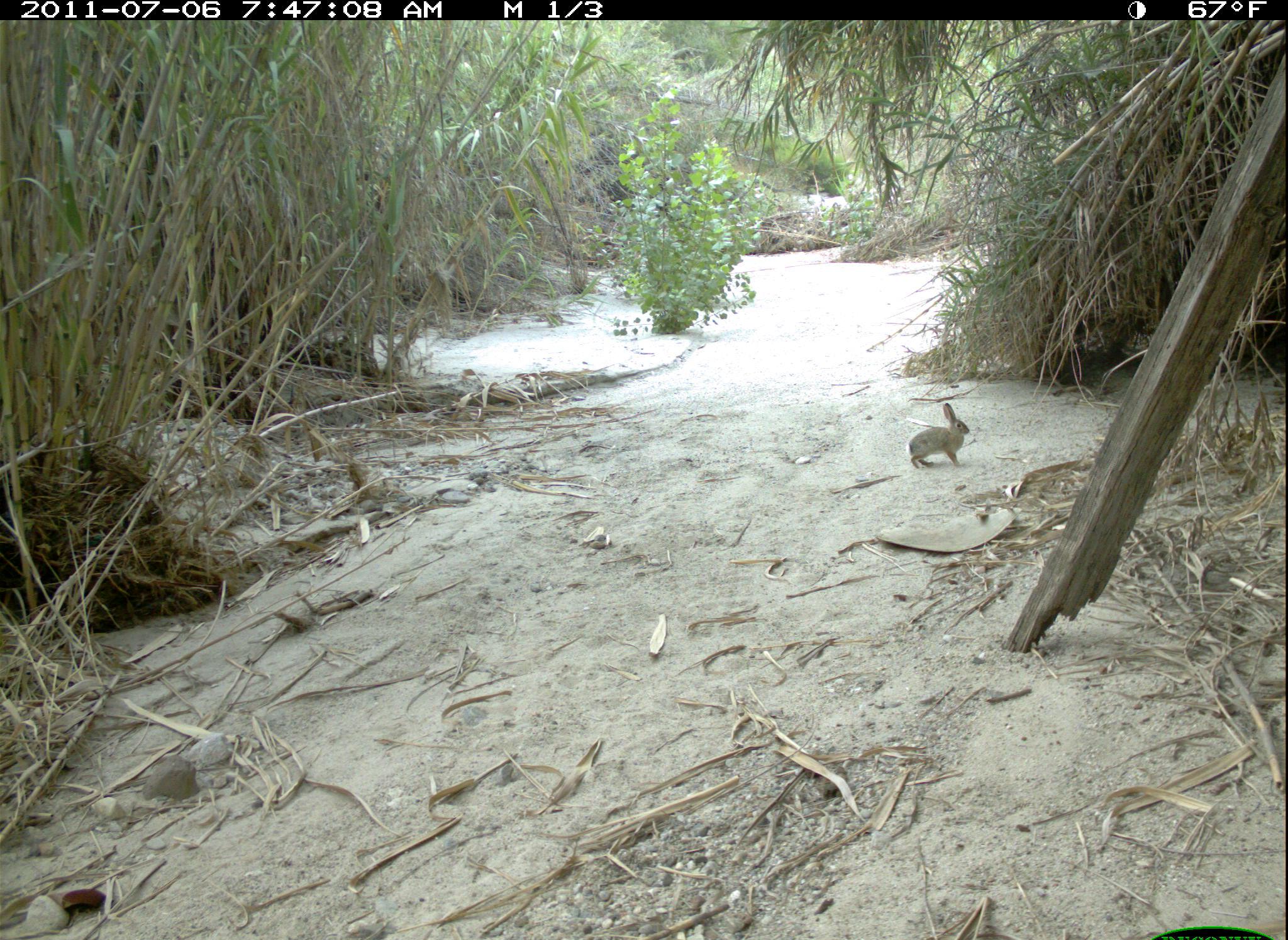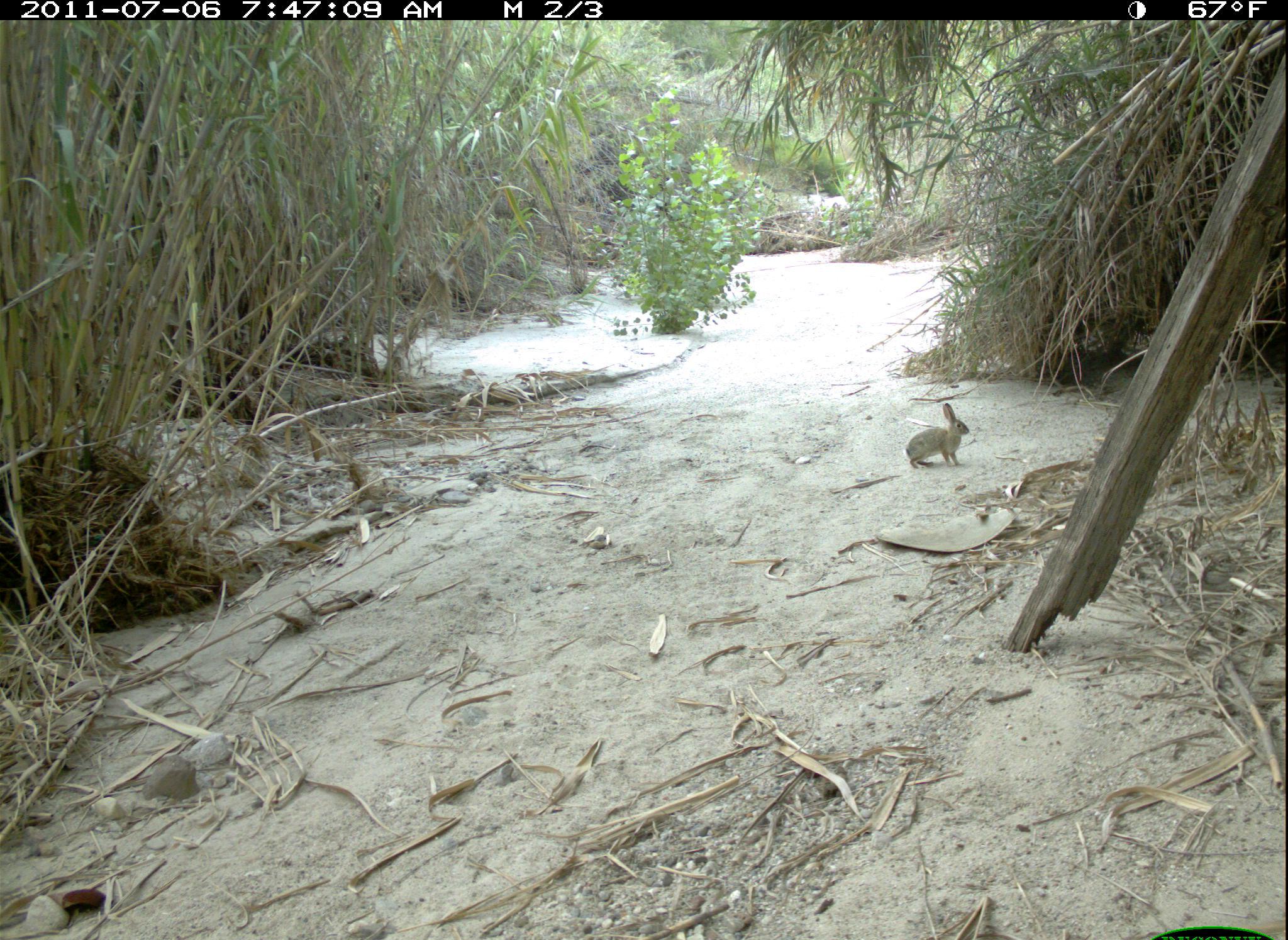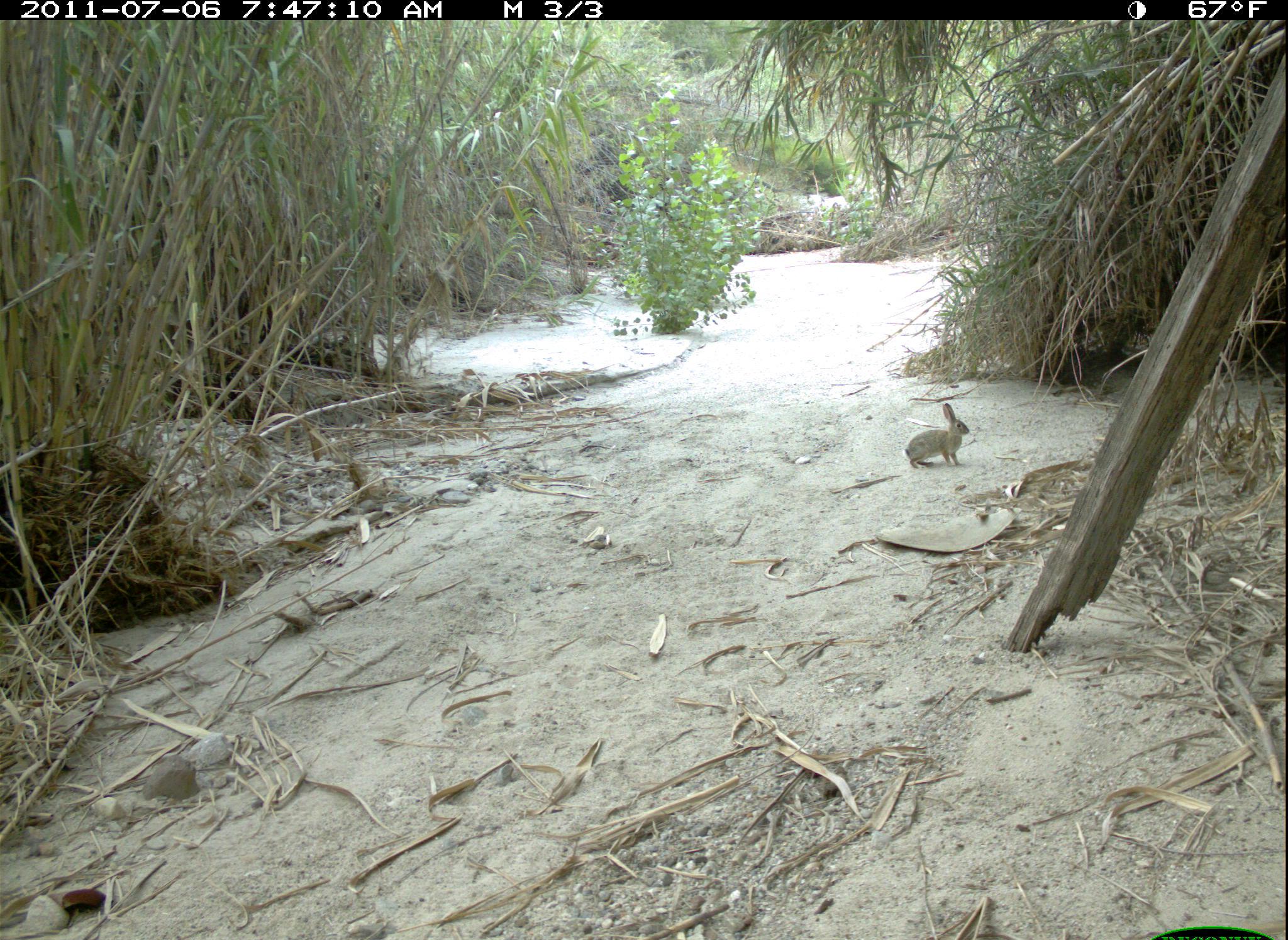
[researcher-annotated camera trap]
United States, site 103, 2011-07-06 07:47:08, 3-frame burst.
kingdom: Animalia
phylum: Chordata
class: Mammalia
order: Lagomorpha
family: Leporidae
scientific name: Leporidae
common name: rabbits and hares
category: rabbit